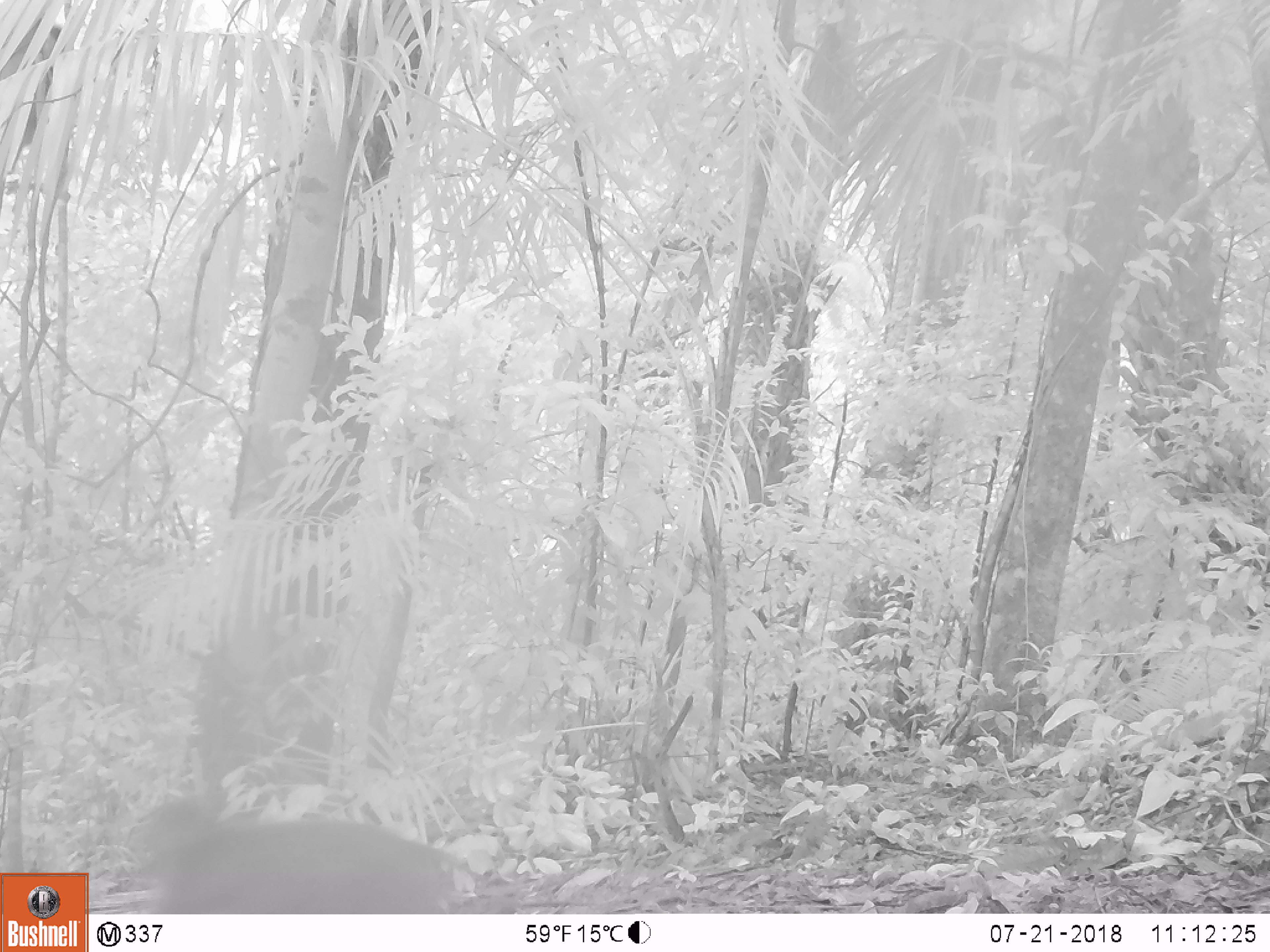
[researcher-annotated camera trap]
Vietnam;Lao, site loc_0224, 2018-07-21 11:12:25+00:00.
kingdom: Animalia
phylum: Chordata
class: Mammalia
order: Primates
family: Cercopithecidae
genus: Macaca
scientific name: Macaca arctoides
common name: stump-tailed macaque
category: stump tailed macaque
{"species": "stump tailed macaque (stump-tailed macaque) (Macaca arctoides)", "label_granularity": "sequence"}